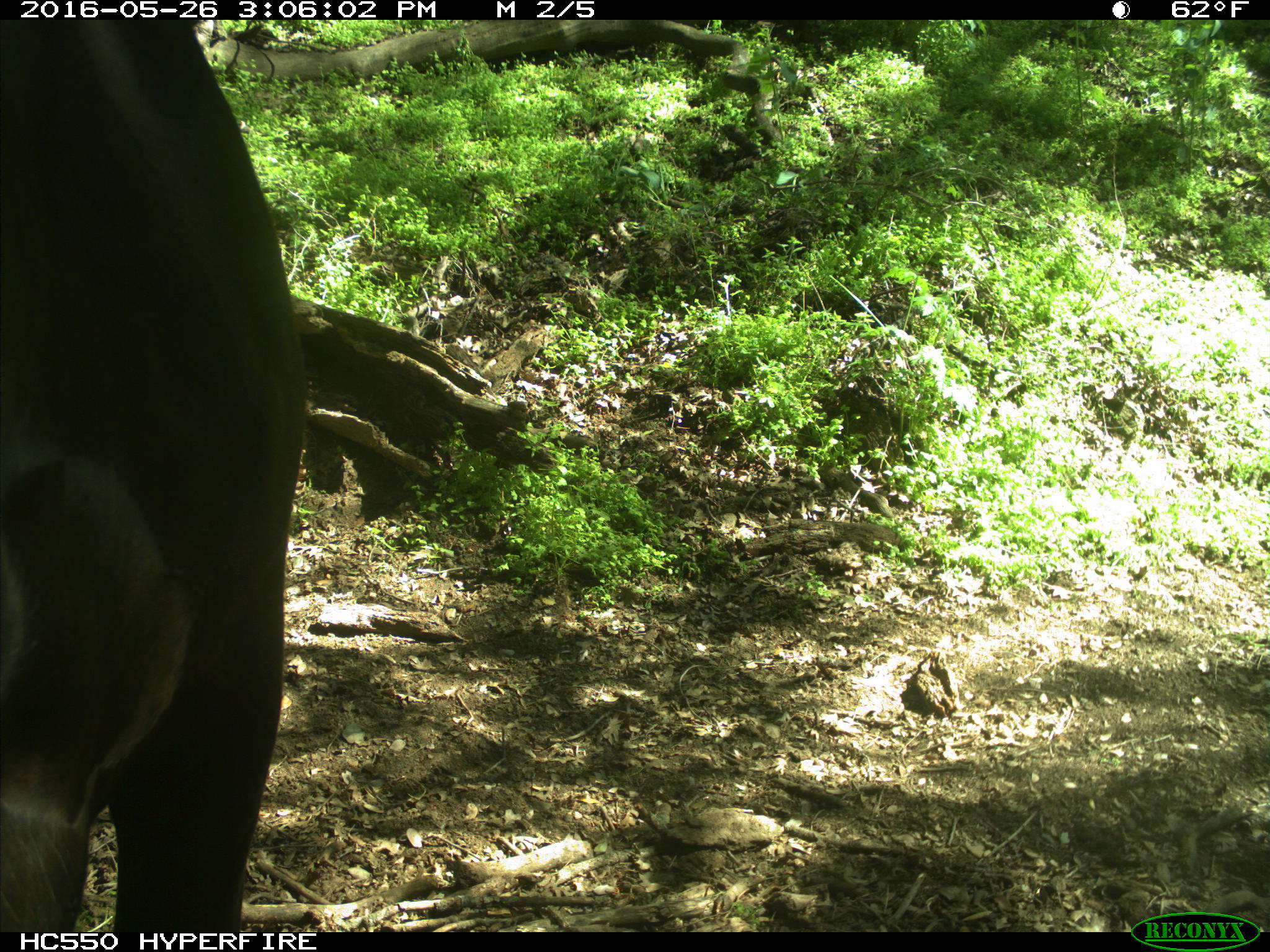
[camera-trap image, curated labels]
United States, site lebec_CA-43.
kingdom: Animalia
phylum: Chordata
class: Mammalia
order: Artiodactyla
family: Bovidae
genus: Bos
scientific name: Bos taurus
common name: domestic cow